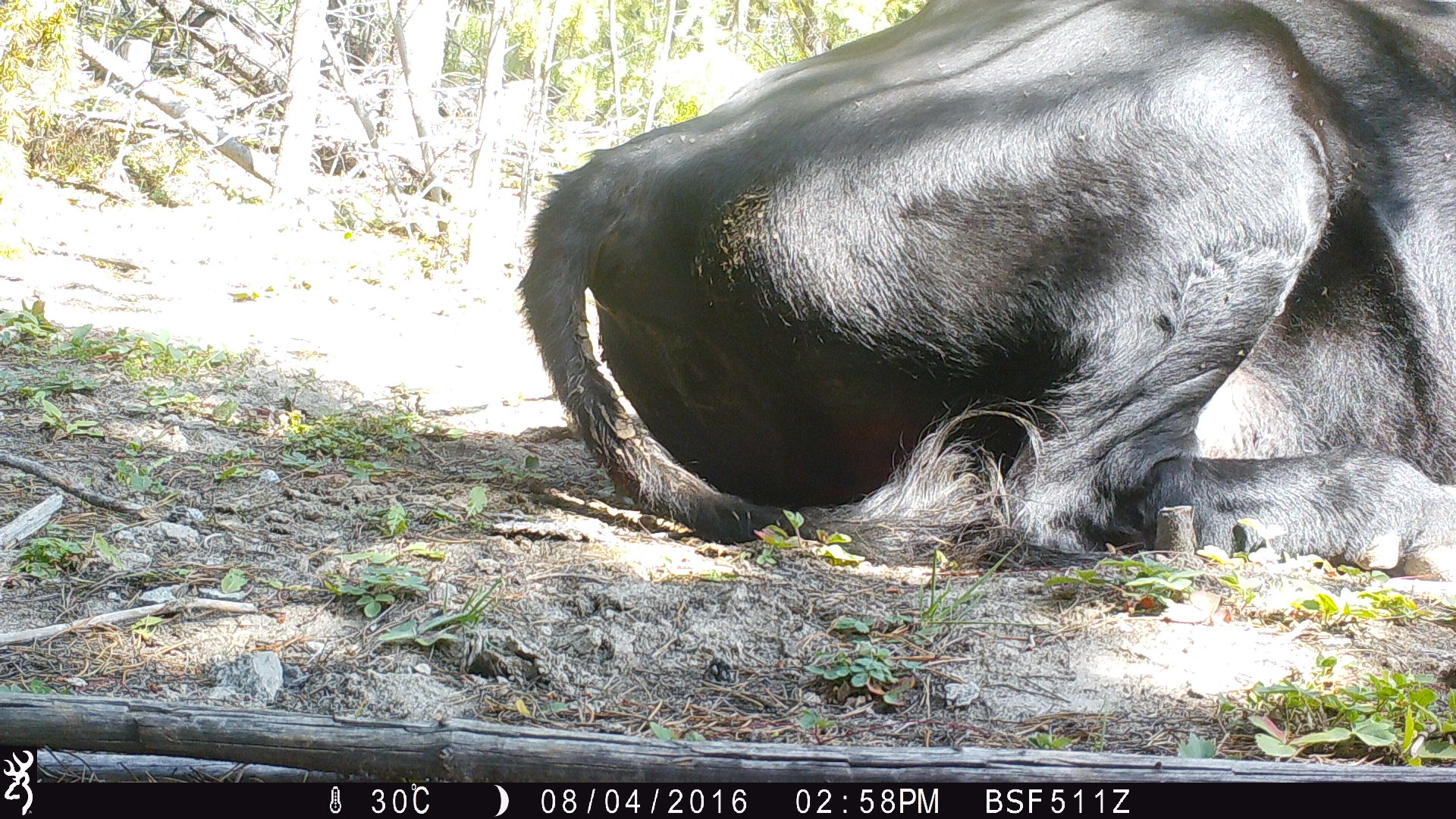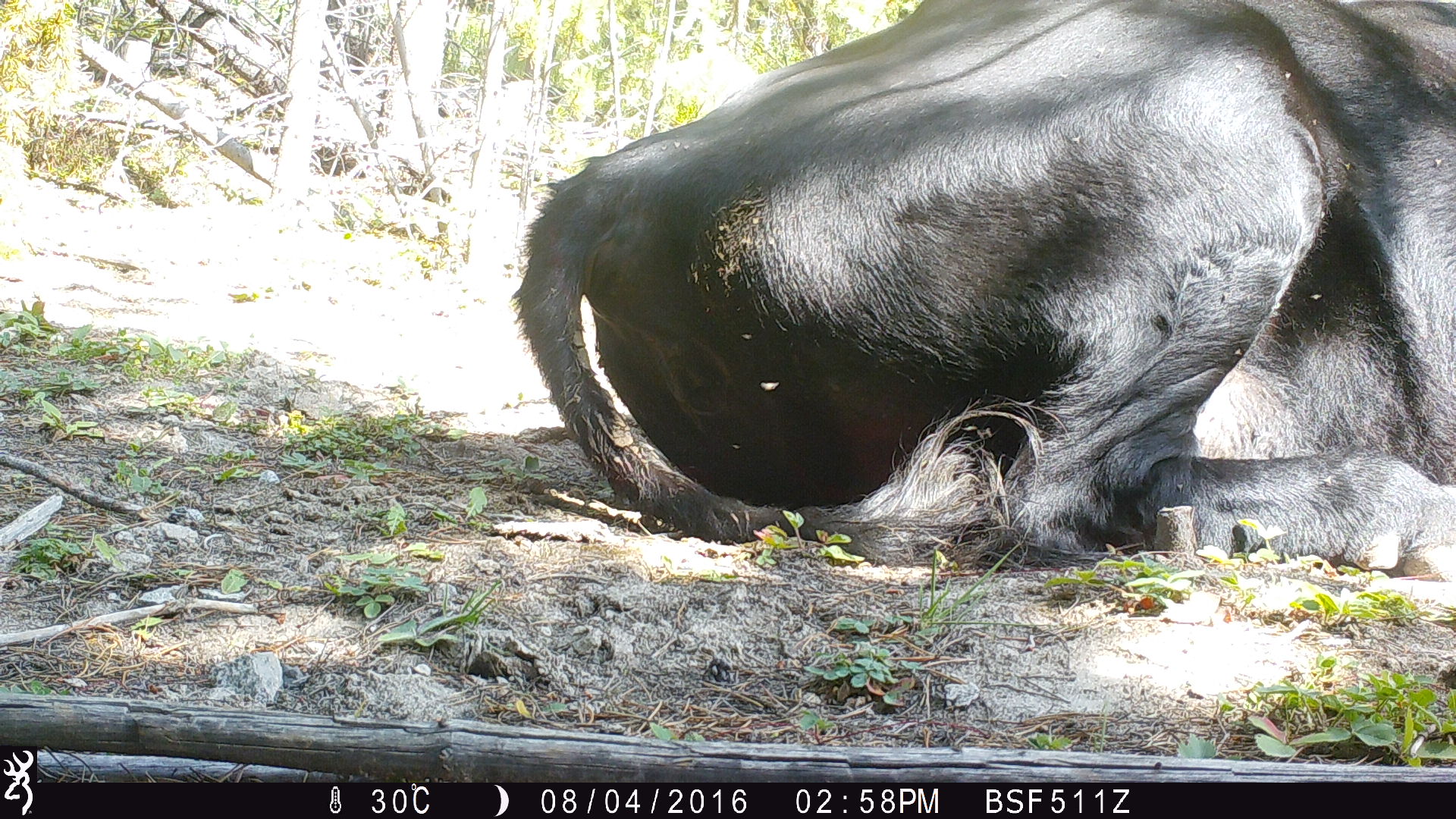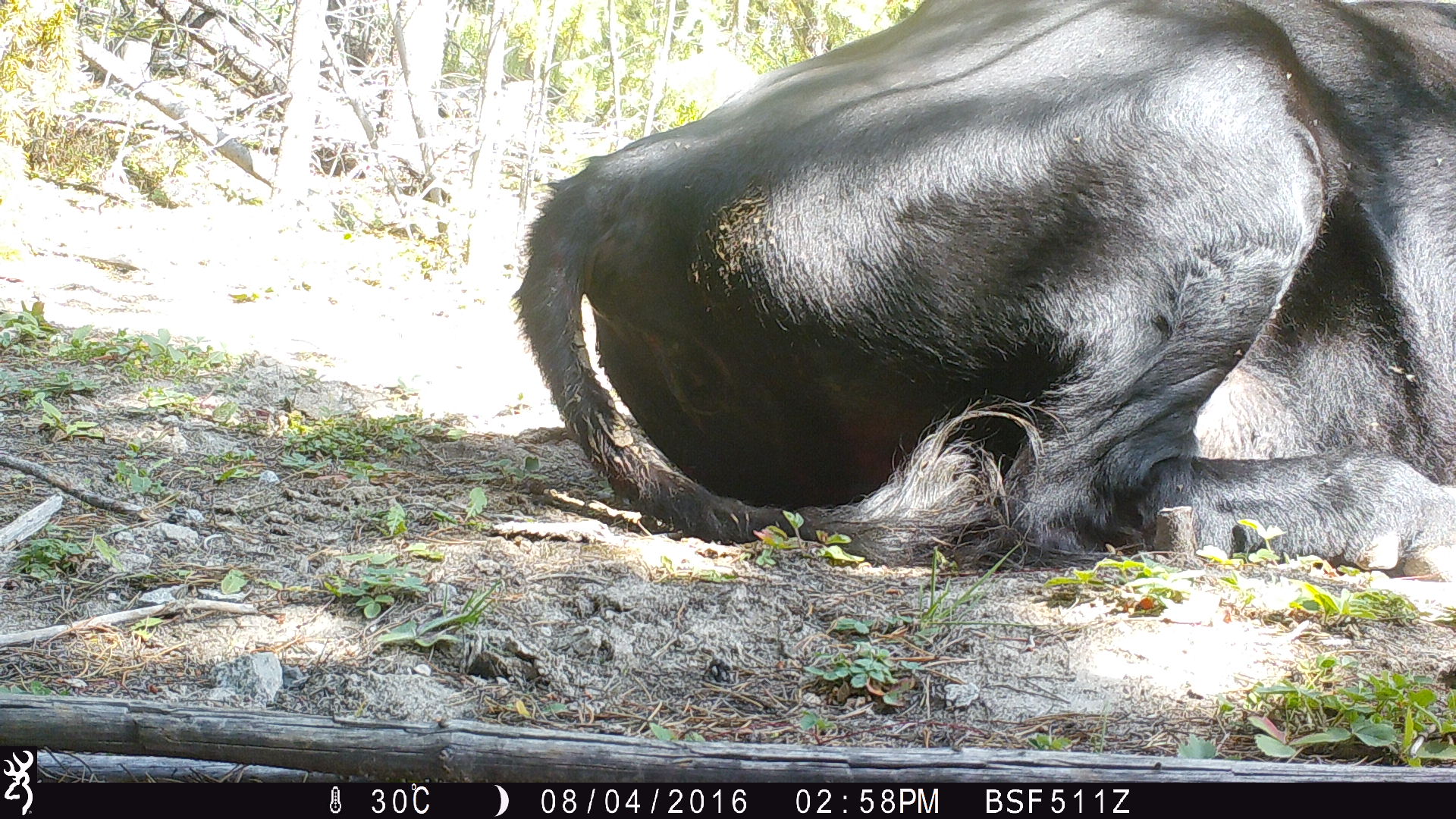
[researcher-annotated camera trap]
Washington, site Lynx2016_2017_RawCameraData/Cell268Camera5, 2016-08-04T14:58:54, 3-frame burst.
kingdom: Animalia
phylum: Chordata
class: Mammalia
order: Artiodactyla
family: Bovidae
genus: Bos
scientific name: Bos taurus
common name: domestic cattle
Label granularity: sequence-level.